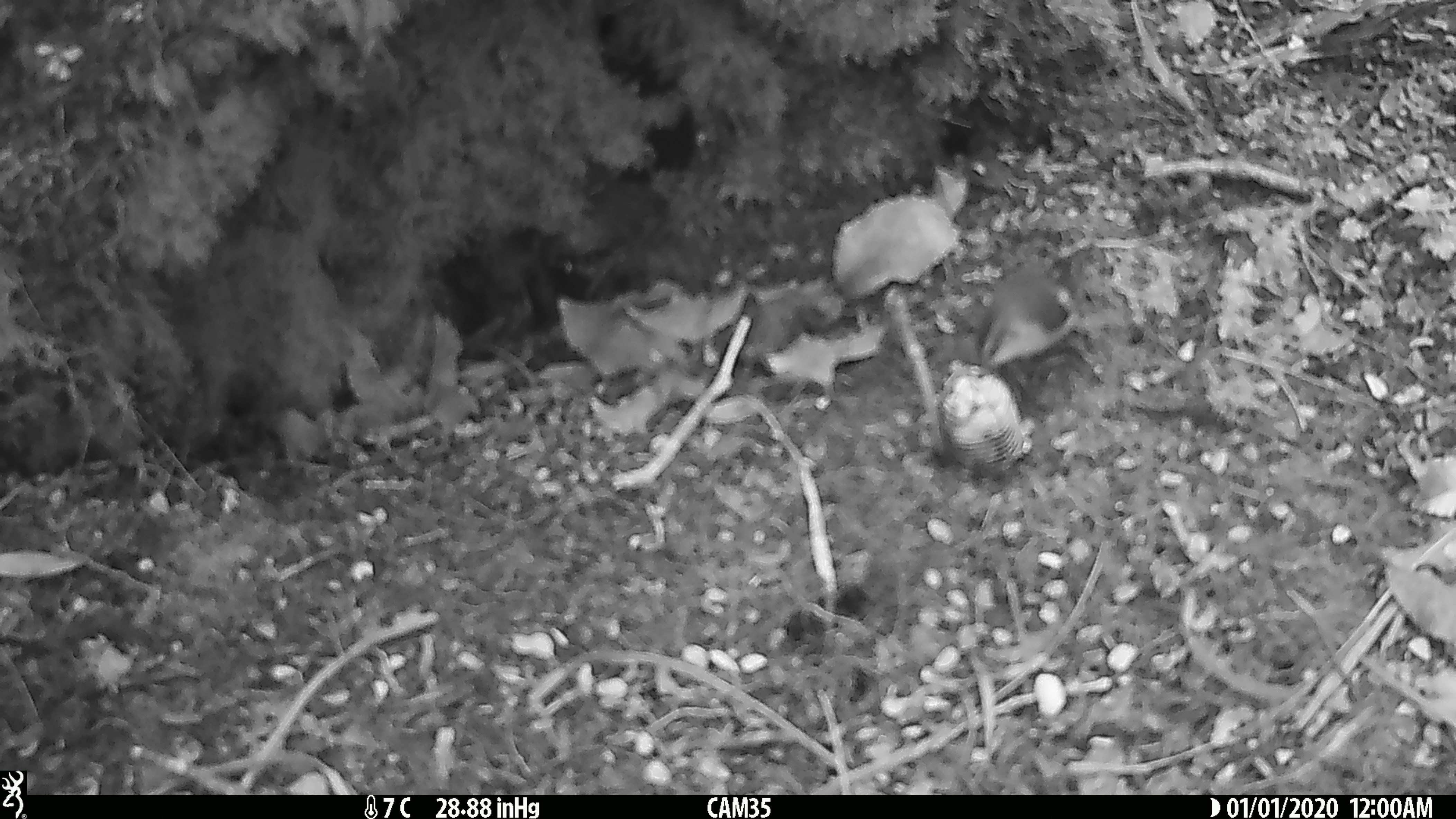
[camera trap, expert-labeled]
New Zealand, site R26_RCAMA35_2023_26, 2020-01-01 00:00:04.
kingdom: Animalia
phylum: Chordata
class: Aves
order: Passeriformes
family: Acanthisittidae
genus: Acanthisitta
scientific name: Acanthisitta chloris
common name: rifleman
Rifleman (Acanthisitta chloris).